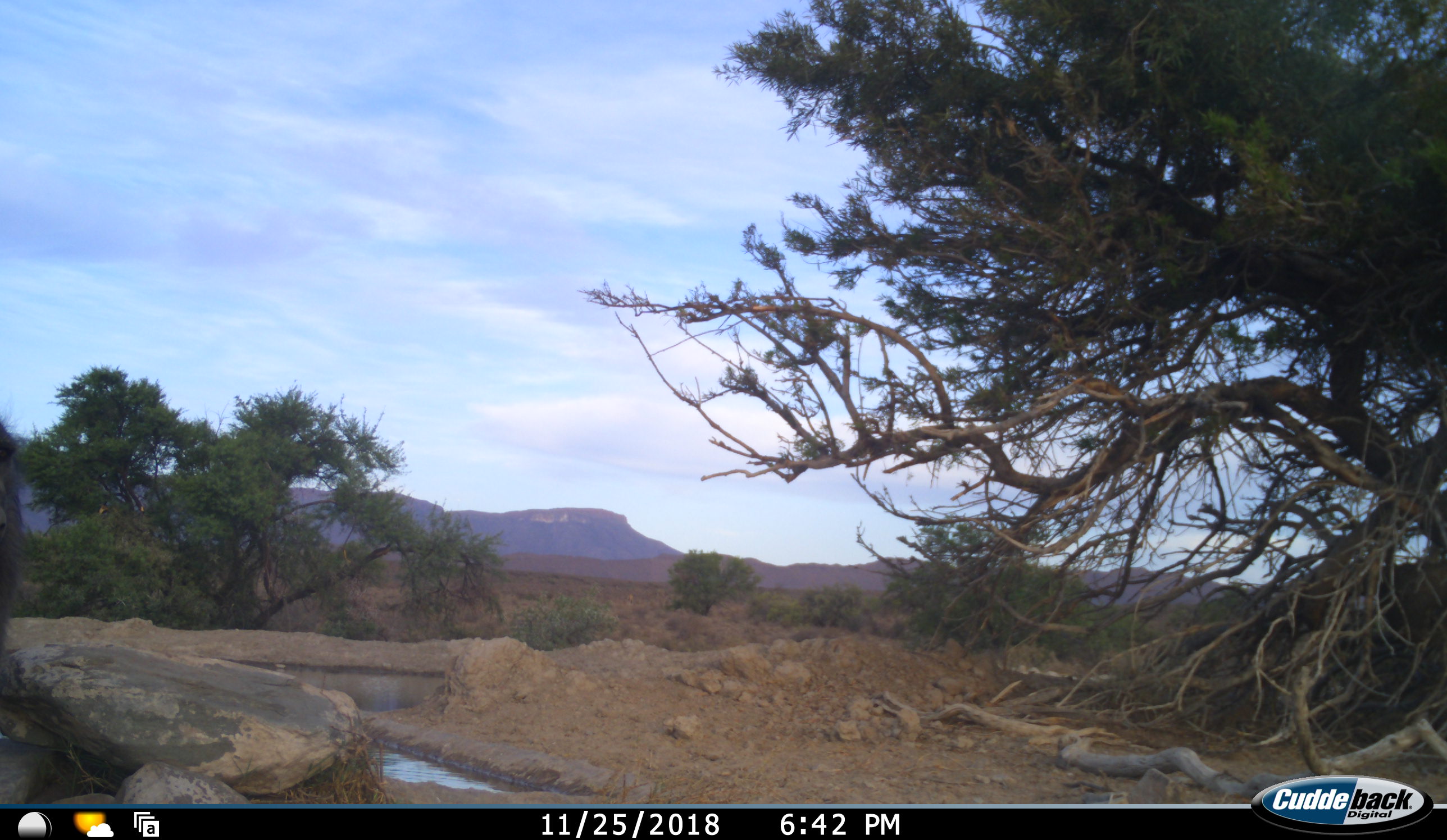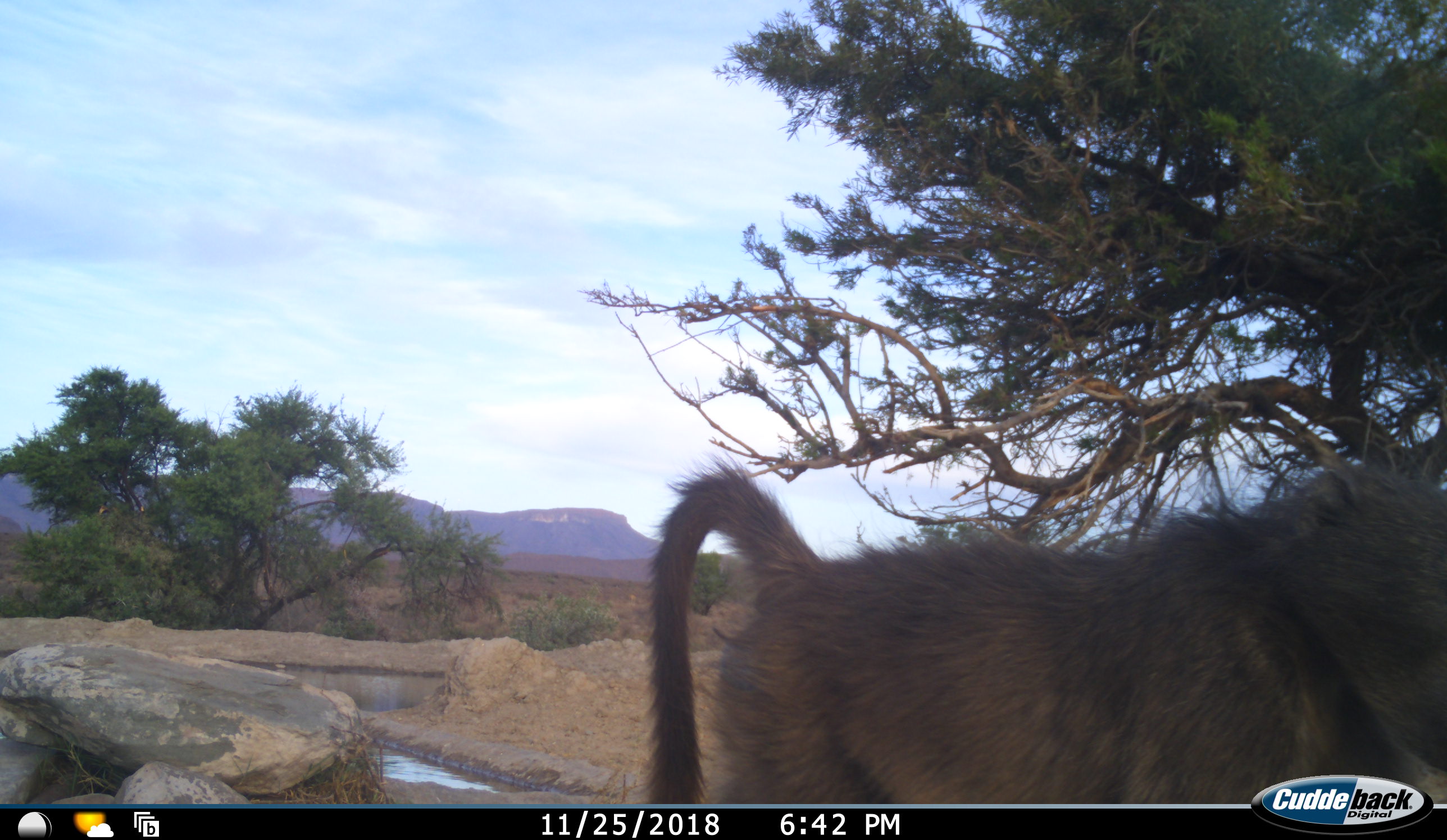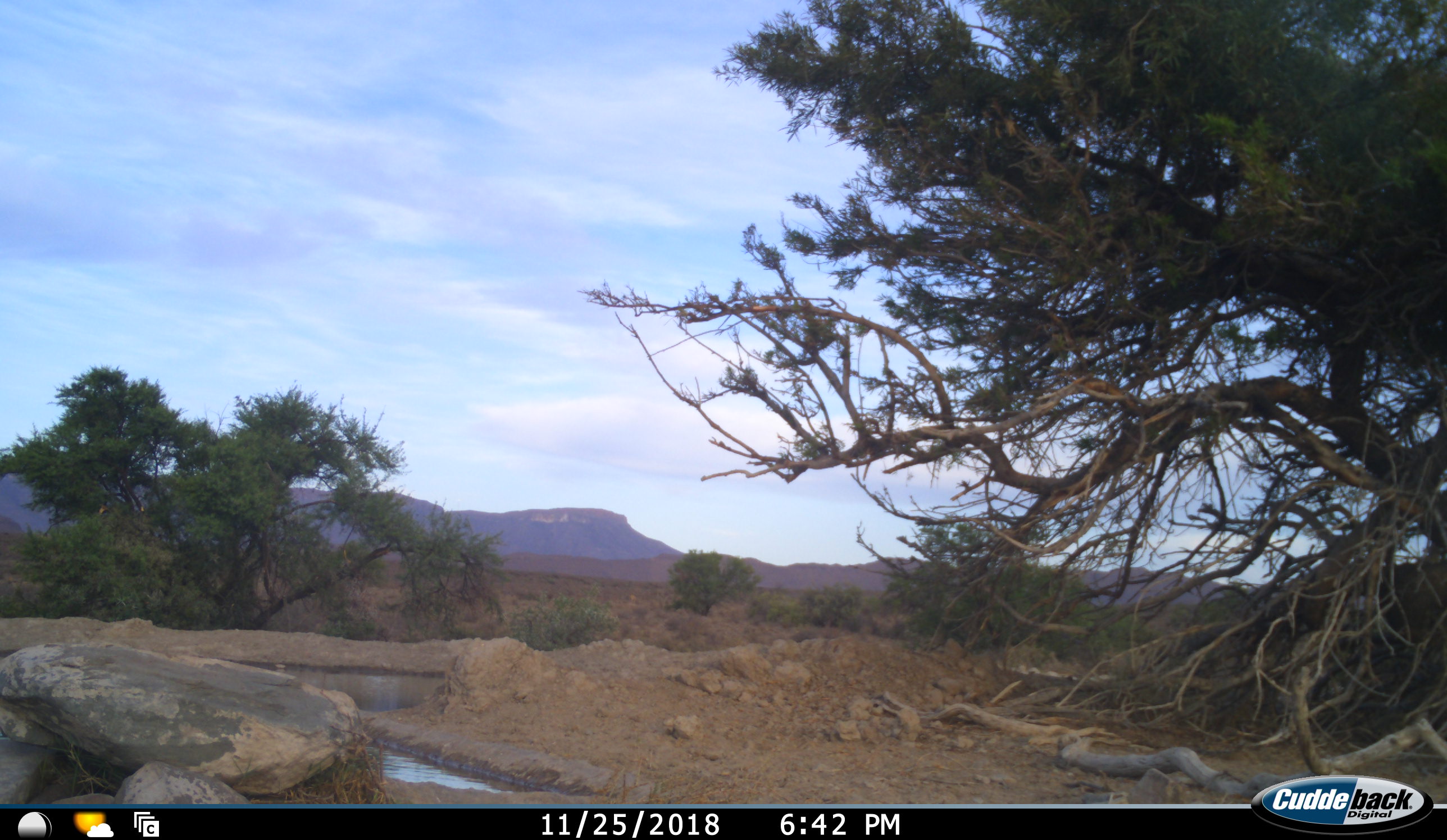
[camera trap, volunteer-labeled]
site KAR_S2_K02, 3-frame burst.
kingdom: Animalia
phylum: Chordata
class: Mammalia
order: Primates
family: Cercopithecidae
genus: Papio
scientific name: Papio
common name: baboon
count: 1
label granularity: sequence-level